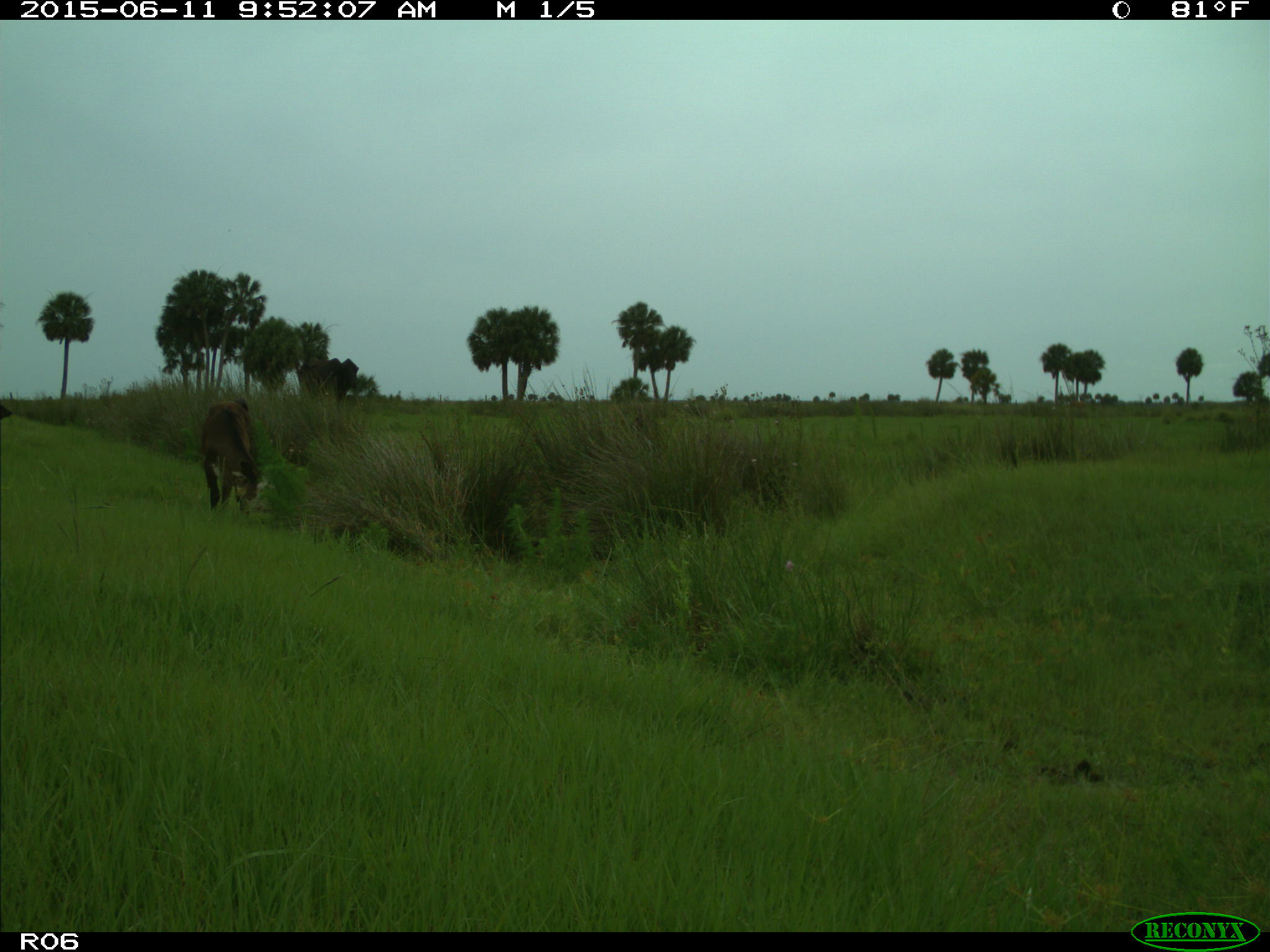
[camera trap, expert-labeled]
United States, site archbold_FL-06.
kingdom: Animalia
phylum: Chordata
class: Mammalia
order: Artiodactyla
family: Bovidae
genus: Bos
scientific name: Bos taurus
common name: domestic cow